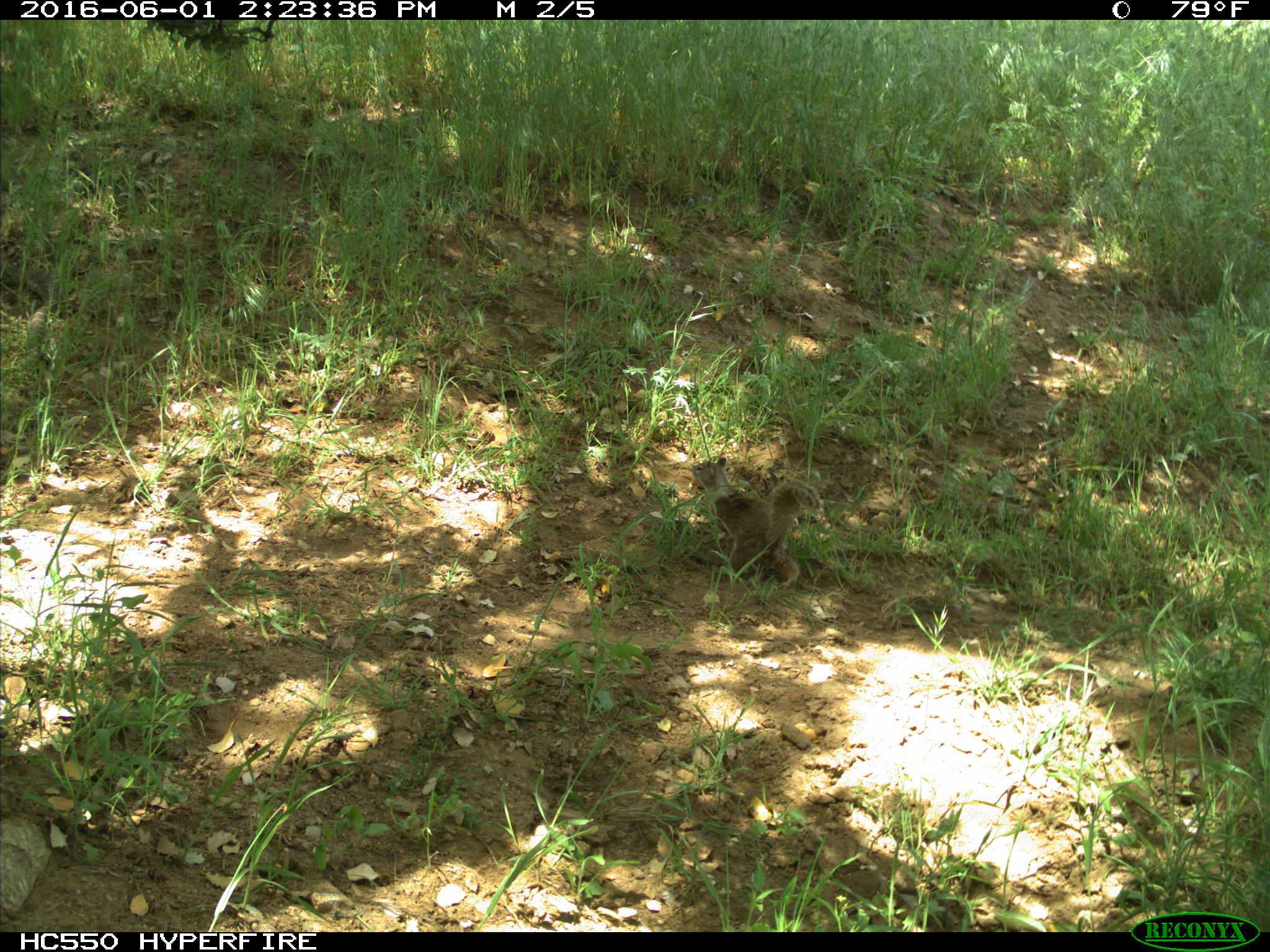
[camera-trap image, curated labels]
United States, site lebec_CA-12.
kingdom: Animalia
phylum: Chordata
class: Mammalia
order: Rodentia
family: Sciuridae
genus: Otospermophilus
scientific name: Otospermophilus beecheyi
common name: california ground squirrel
Otospermophilus beecheyi (california ground squirrel).